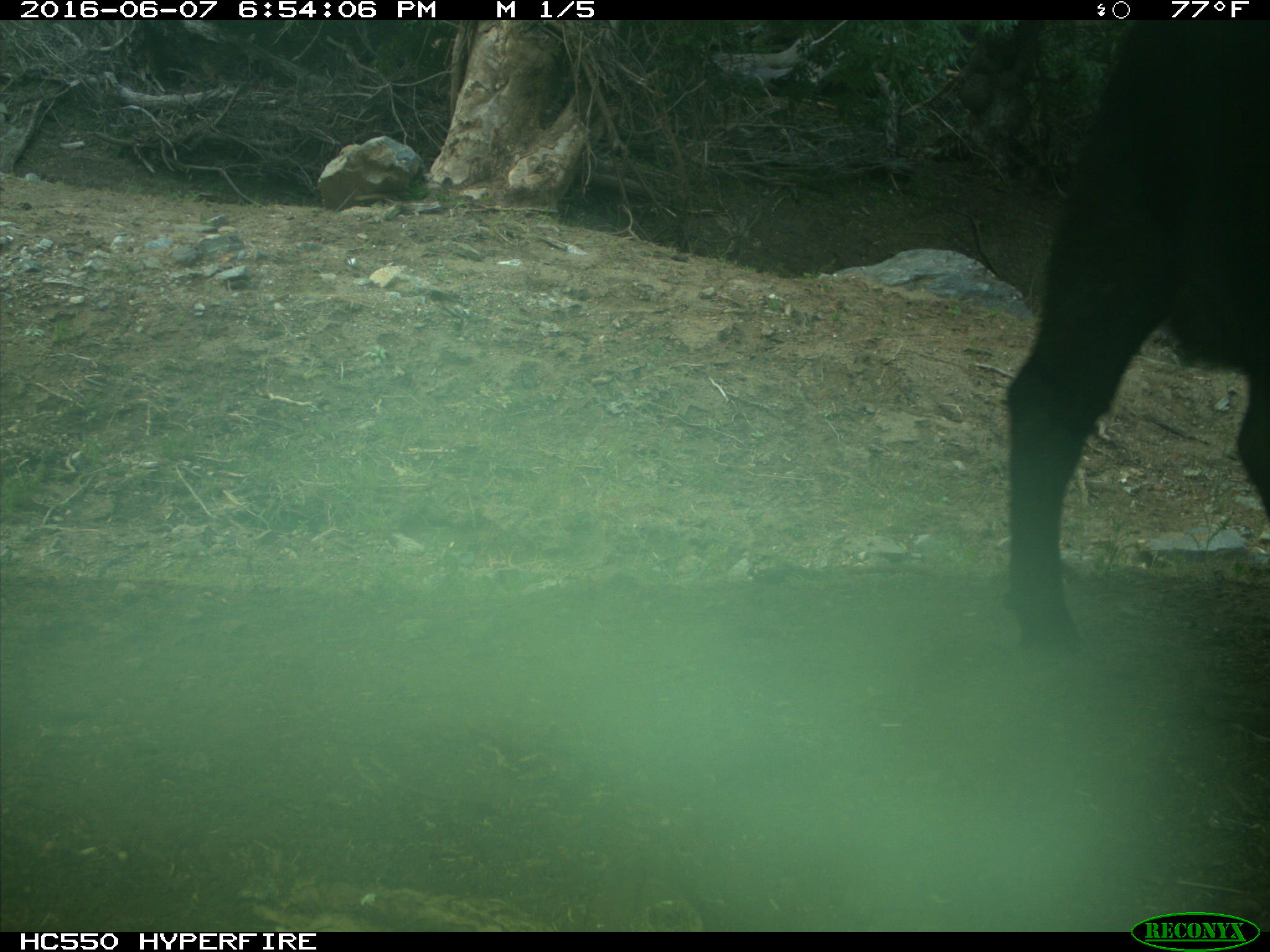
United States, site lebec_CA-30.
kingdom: Animalia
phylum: Chordata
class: Mammalia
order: Artiodactyla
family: Bovidae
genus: Bos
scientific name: Bos taurus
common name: domestic cow